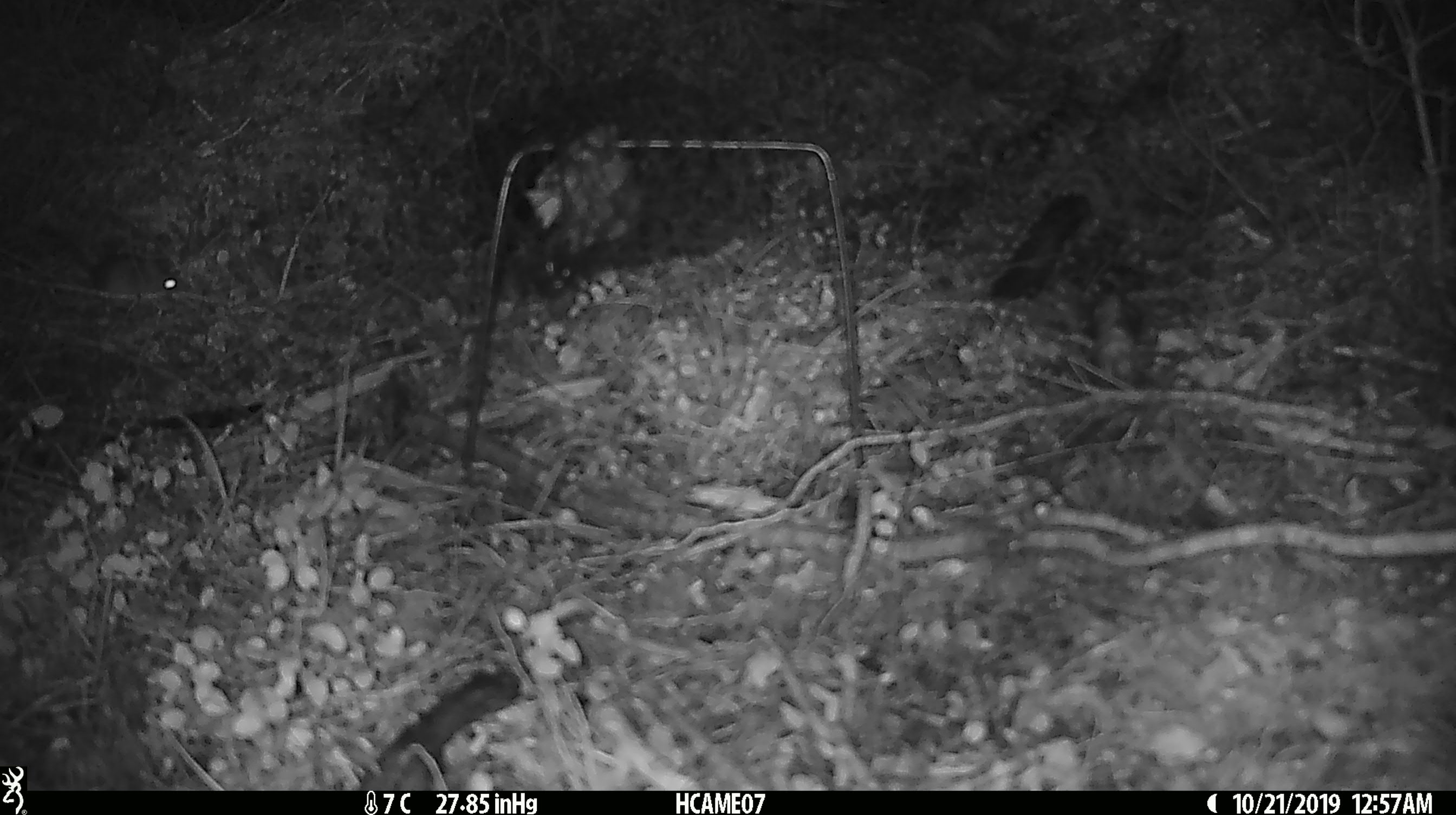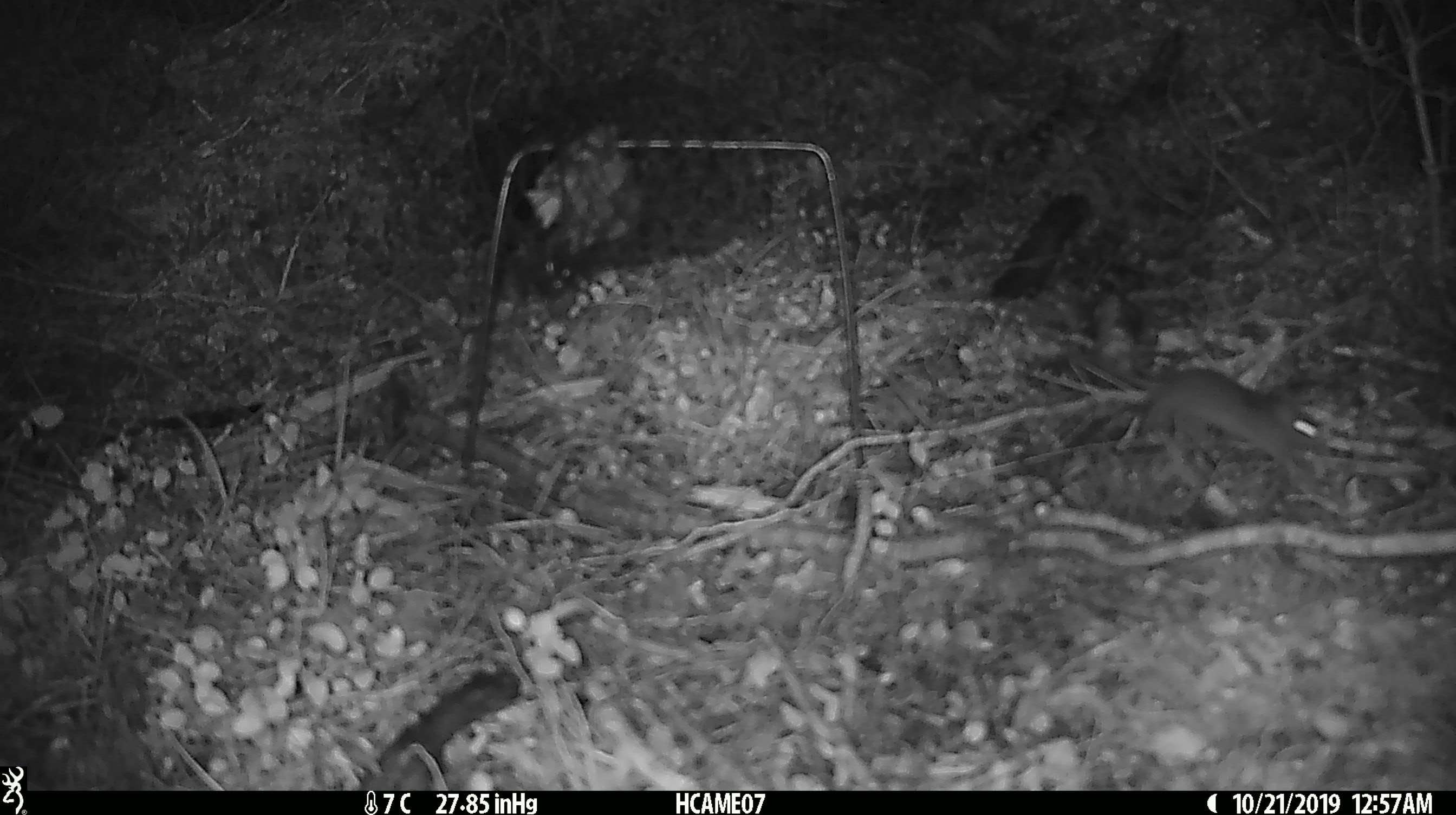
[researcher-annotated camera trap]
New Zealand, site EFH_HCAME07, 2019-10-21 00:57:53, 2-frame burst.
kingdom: Animalia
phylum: Chordata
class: Mammalia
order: Rodentia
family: Muridae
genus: Mus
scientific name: Mus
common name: mouse